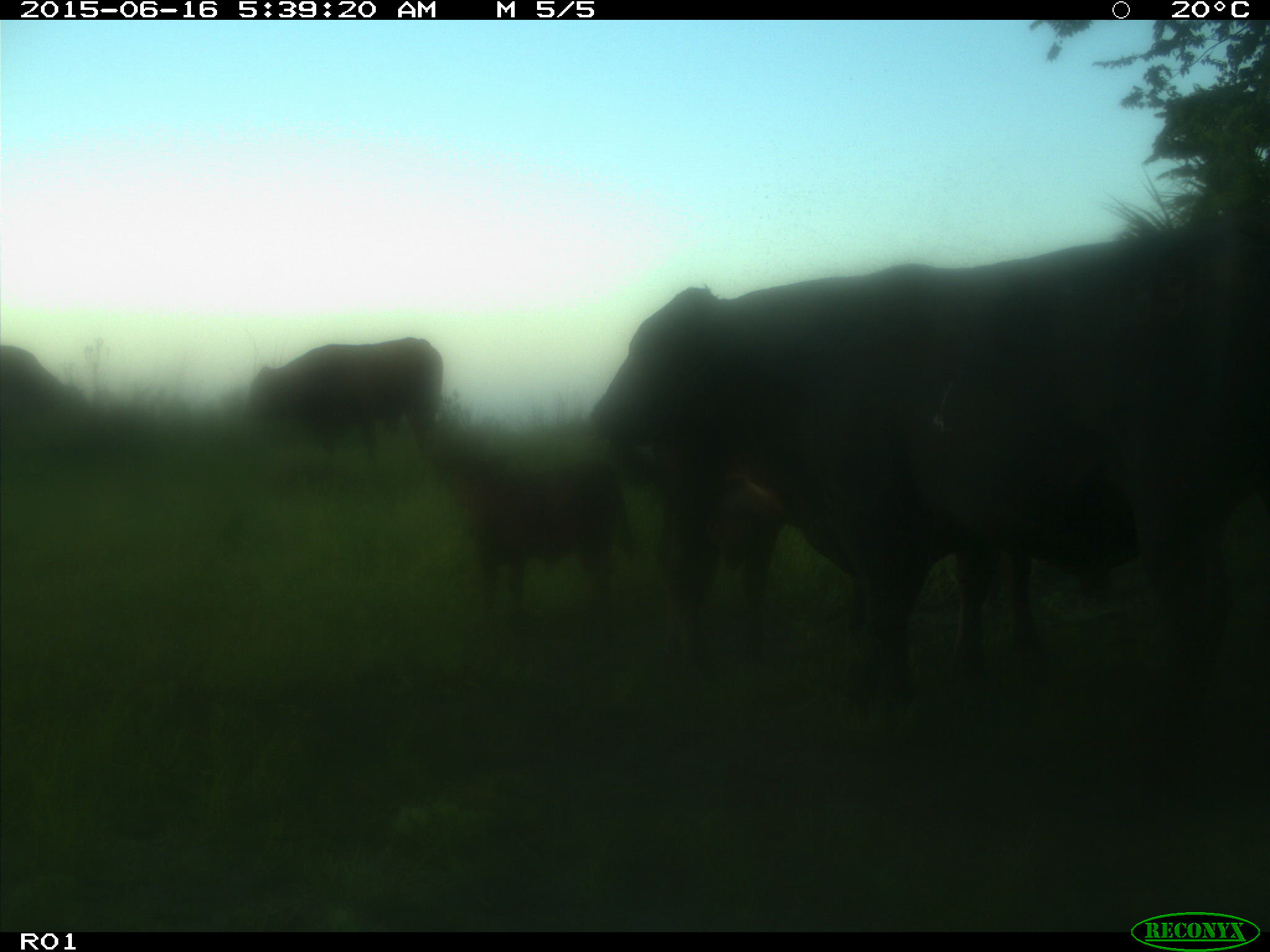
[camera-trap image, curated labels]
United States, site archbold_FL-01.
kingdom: Animalia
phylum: Chordata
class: Mammalia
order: Artiodactyla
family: Bovidae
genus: Bos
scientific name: Bos taurus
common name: domestic cow